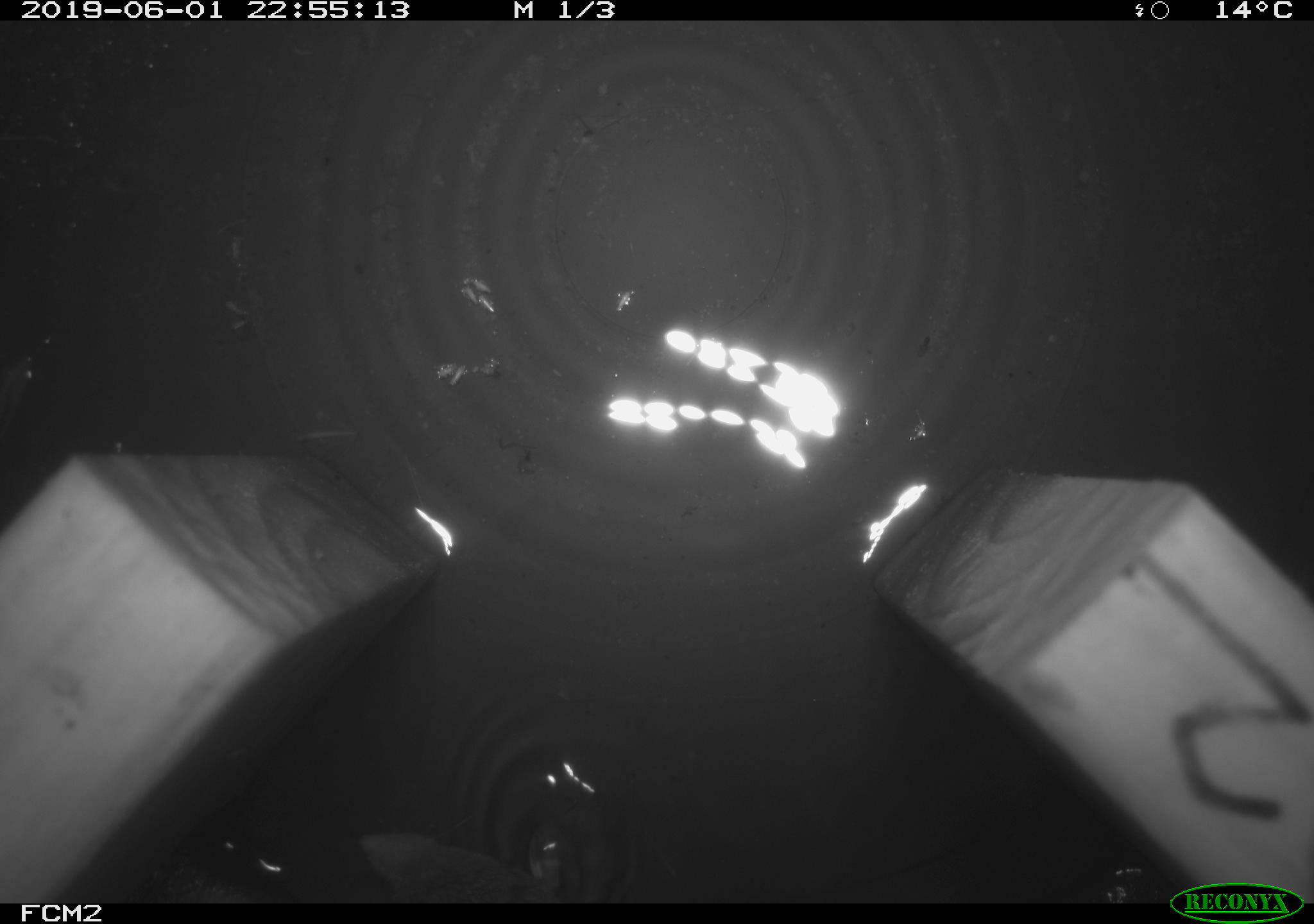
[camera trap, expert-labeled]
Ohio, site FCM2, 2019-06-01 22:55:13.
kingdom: Animalia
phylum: Chordata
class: Mammalia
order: Eulipotyphla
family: Soricidae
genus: Sorex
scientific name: Sorex cinereus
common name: masked shrew